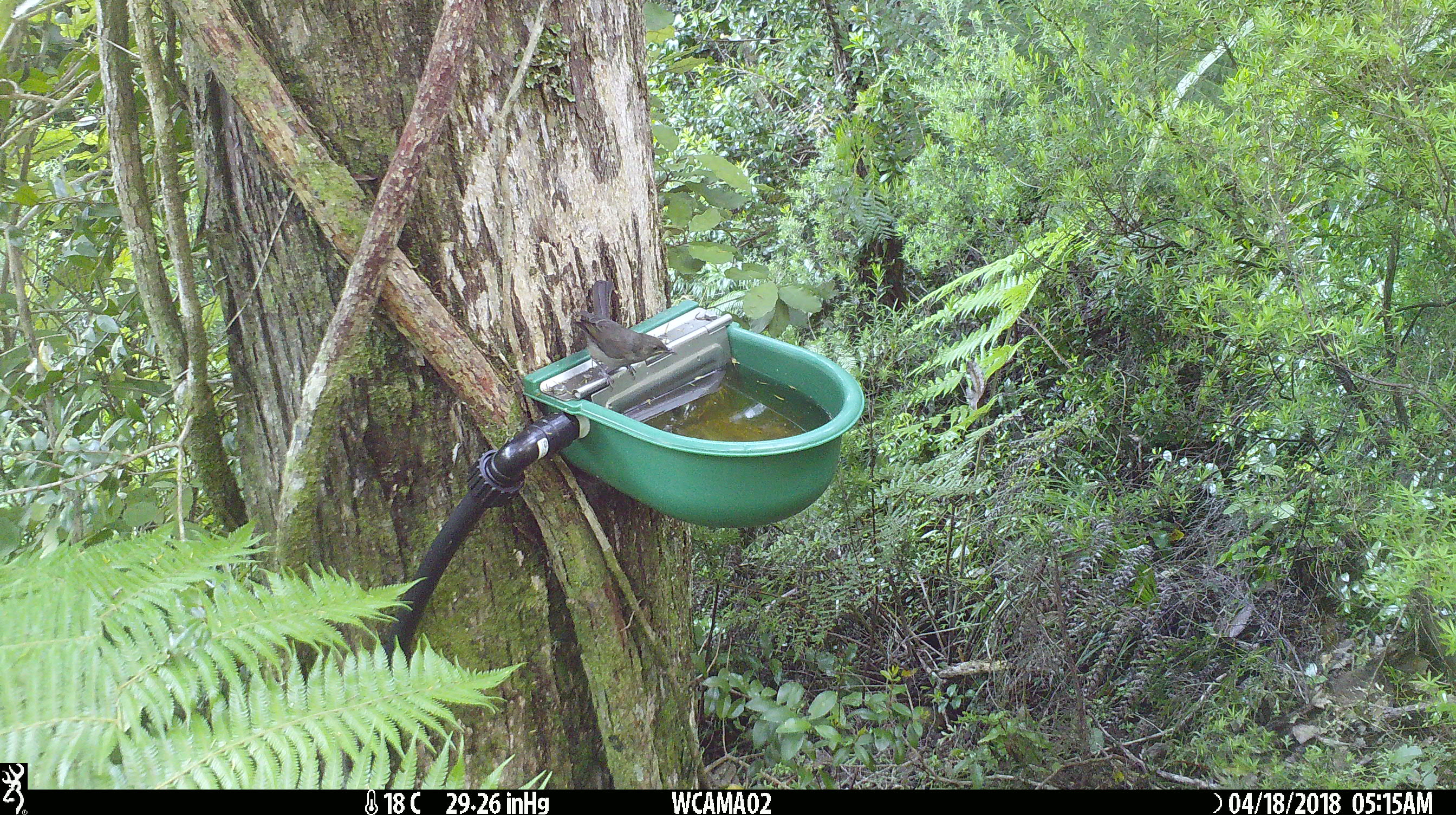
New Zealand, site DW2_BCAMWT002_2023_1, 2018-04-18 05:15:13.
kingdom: Animalia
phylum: Chordata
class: Aves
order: Passeriformes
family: Meliphagidae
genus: Anthornis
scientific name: Anthornis melanura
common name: new zealand bellbird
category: bellbird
Bellbird (new zealand bellbird) (Anthornis melanura).